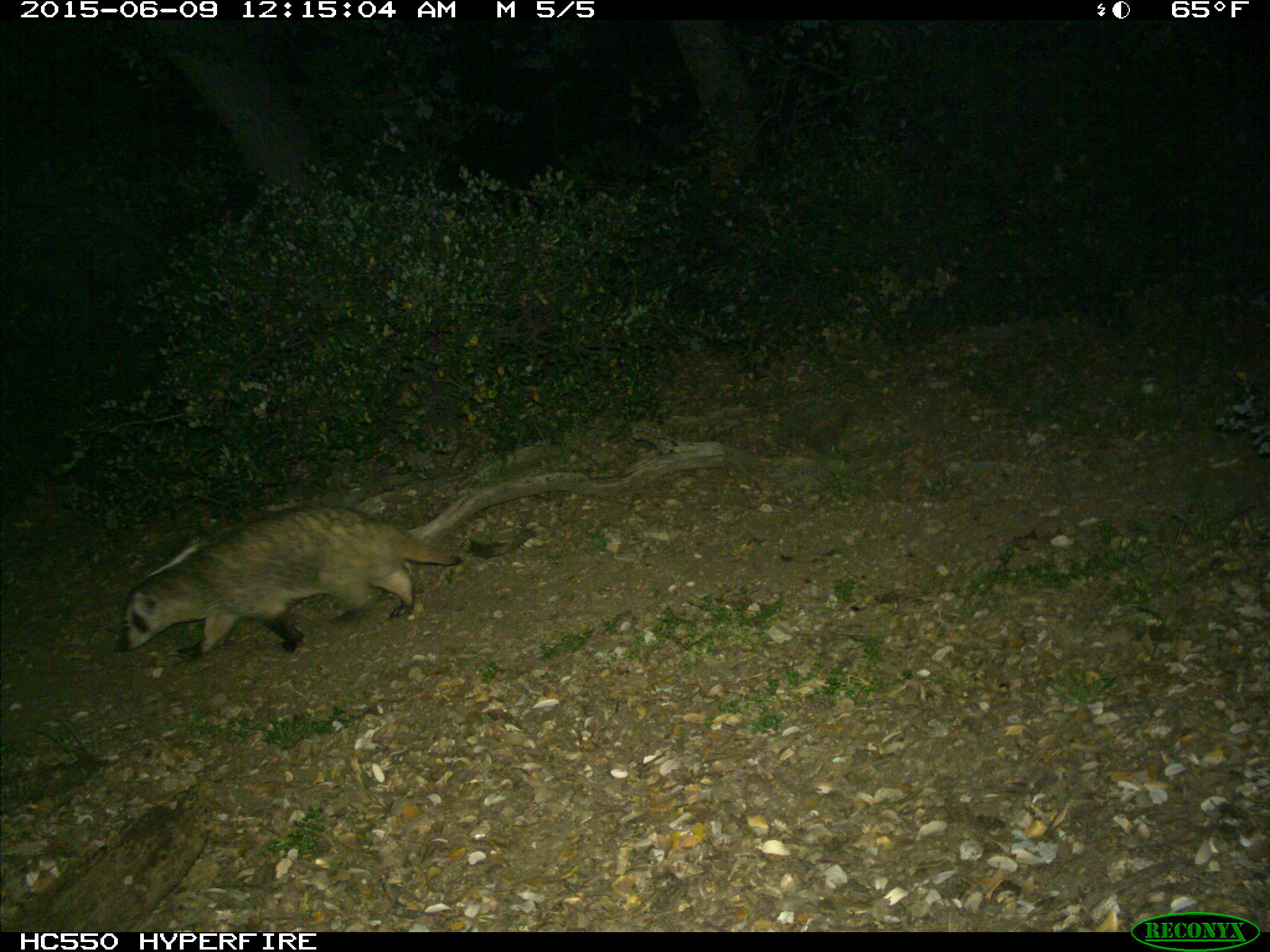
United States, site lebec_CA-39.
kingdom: Animalia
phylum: Chordata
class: Mammalia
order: Carnivora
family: Mustelidae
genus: Meles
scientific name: Meles meles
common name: european badger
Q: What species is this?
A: Meles meles (european badger).